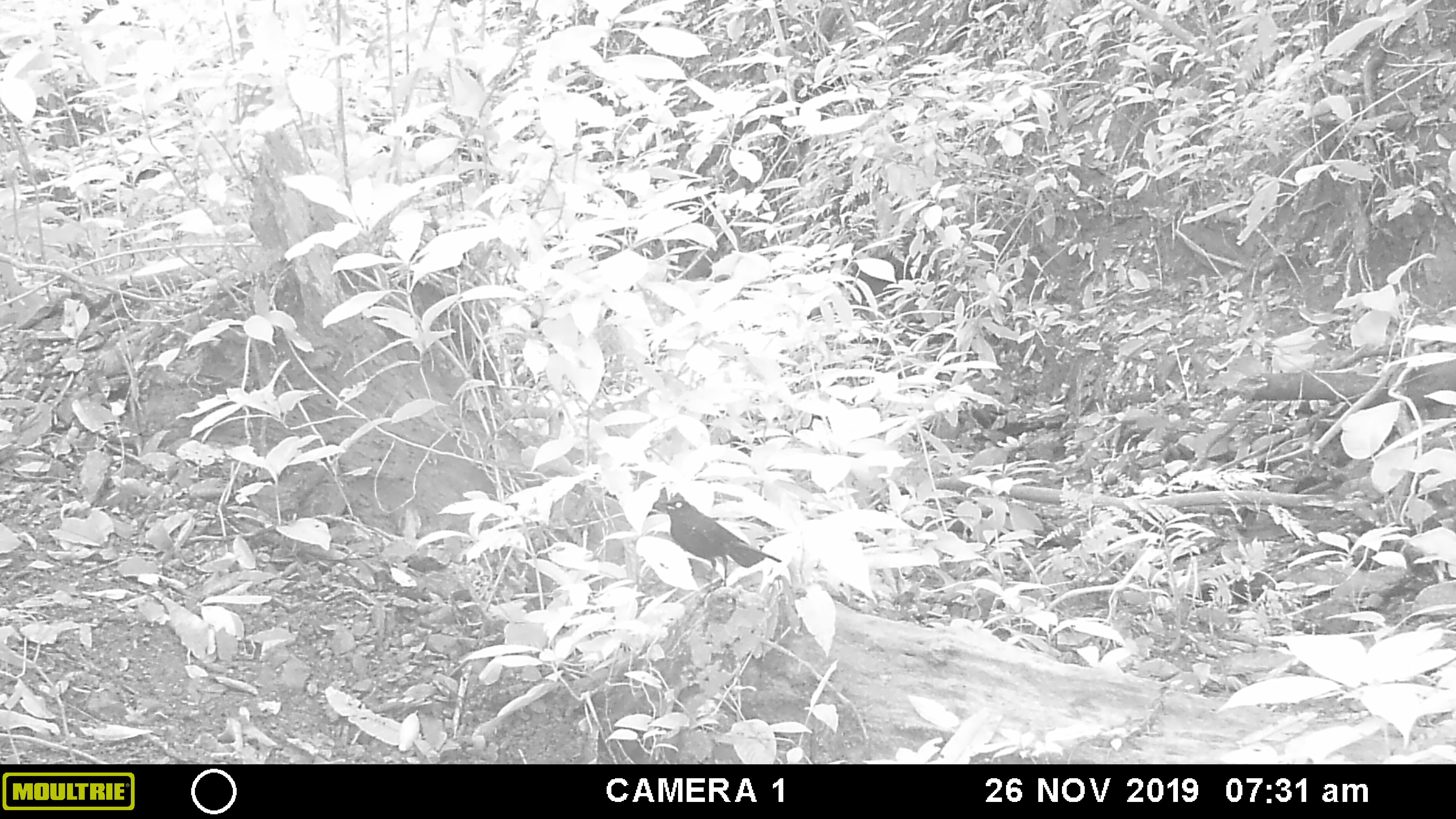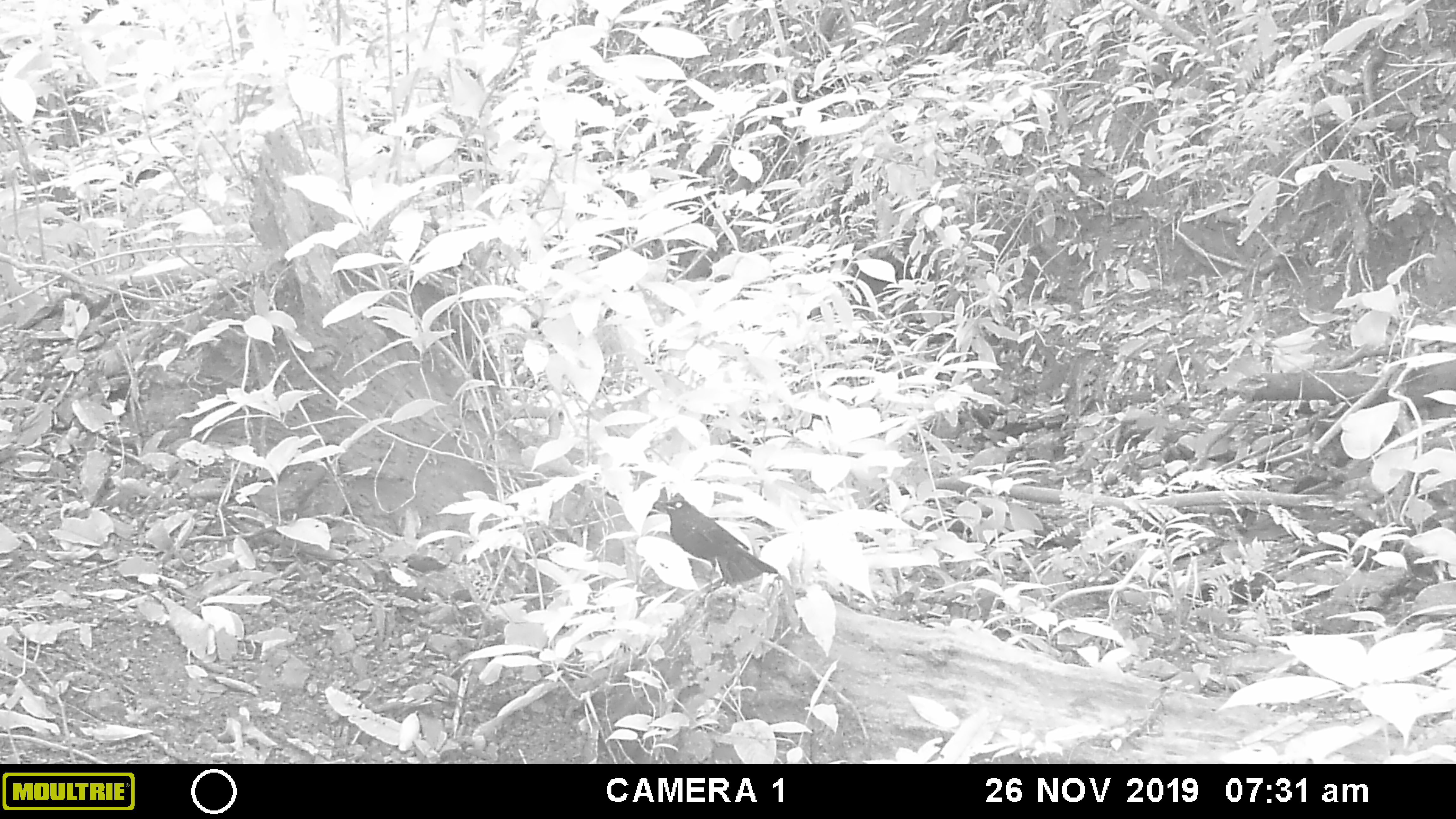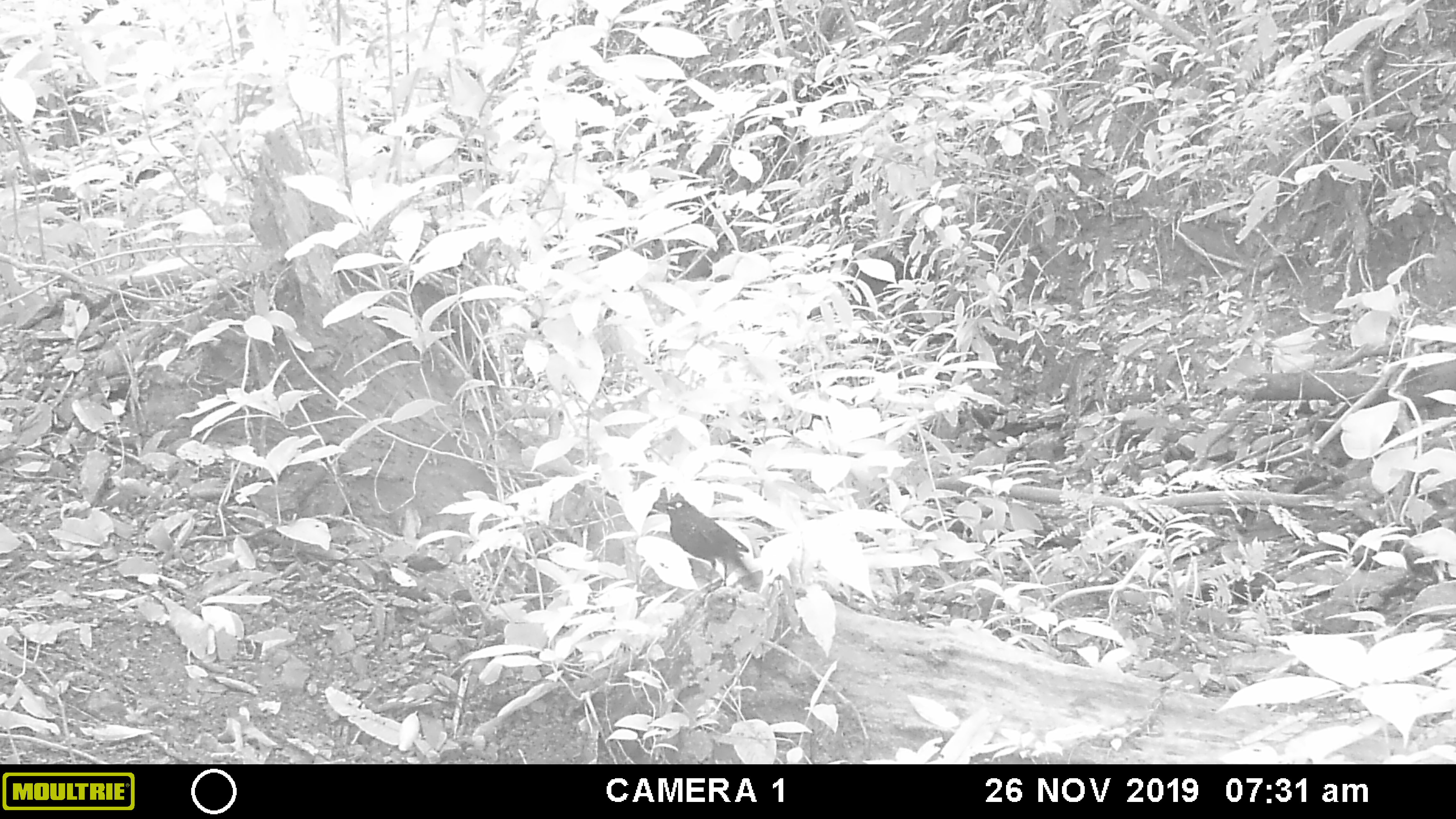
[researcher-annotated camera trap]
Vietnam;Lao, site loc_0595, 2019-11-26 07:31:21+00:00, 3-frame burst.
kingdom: Animalia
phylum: Chordata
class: Aves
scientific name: Aves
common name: bird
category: unidentified bird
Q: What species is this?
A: Unidentified bird (bird) (Aves).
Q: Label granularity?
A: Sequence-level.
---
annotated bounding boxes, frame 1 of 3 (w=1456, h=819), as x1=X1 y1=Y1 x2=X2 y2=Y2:
unidentified bird: x1=659 y1=496 x2=782 y2=587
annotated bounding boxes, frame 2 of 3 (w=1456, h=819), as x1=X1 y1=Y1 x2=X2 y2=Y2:
unidentified bird: x1=657 y1=500 x2=779 y2=594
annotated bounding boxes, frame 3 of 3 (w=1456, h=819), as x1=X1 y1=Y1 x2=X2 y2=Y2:
unidentified bird: x1=658 y1=498 x2=756 y2=593